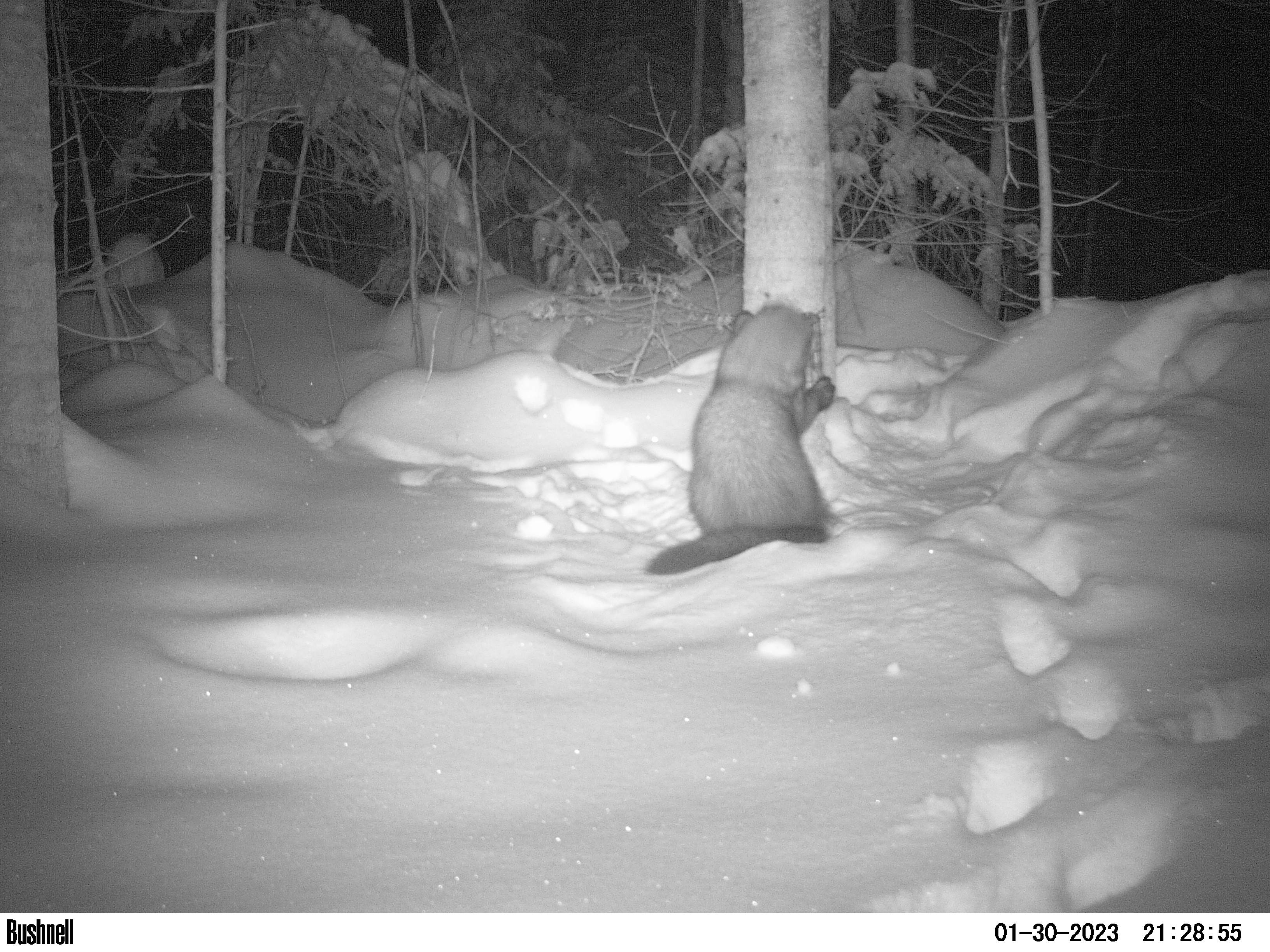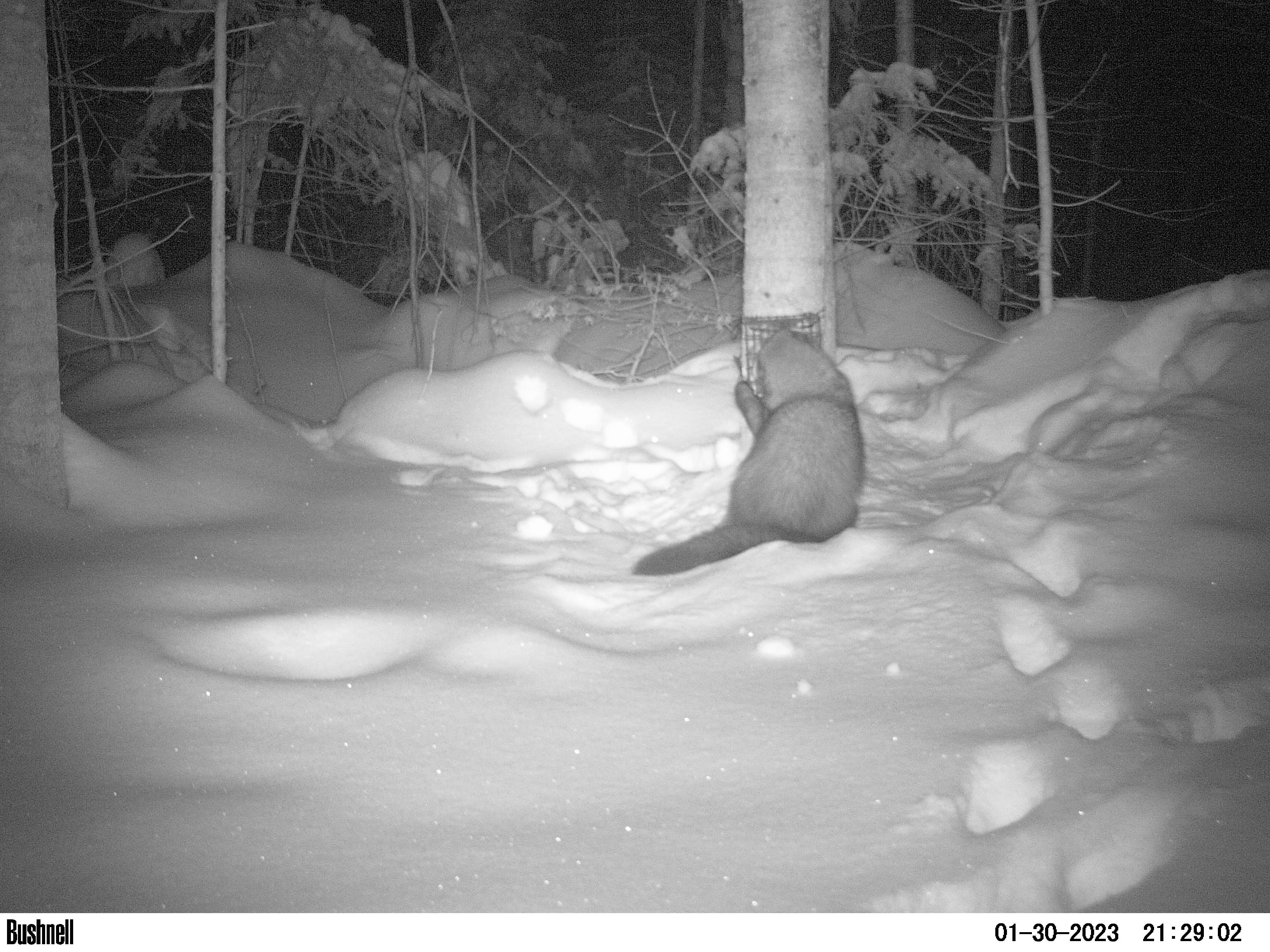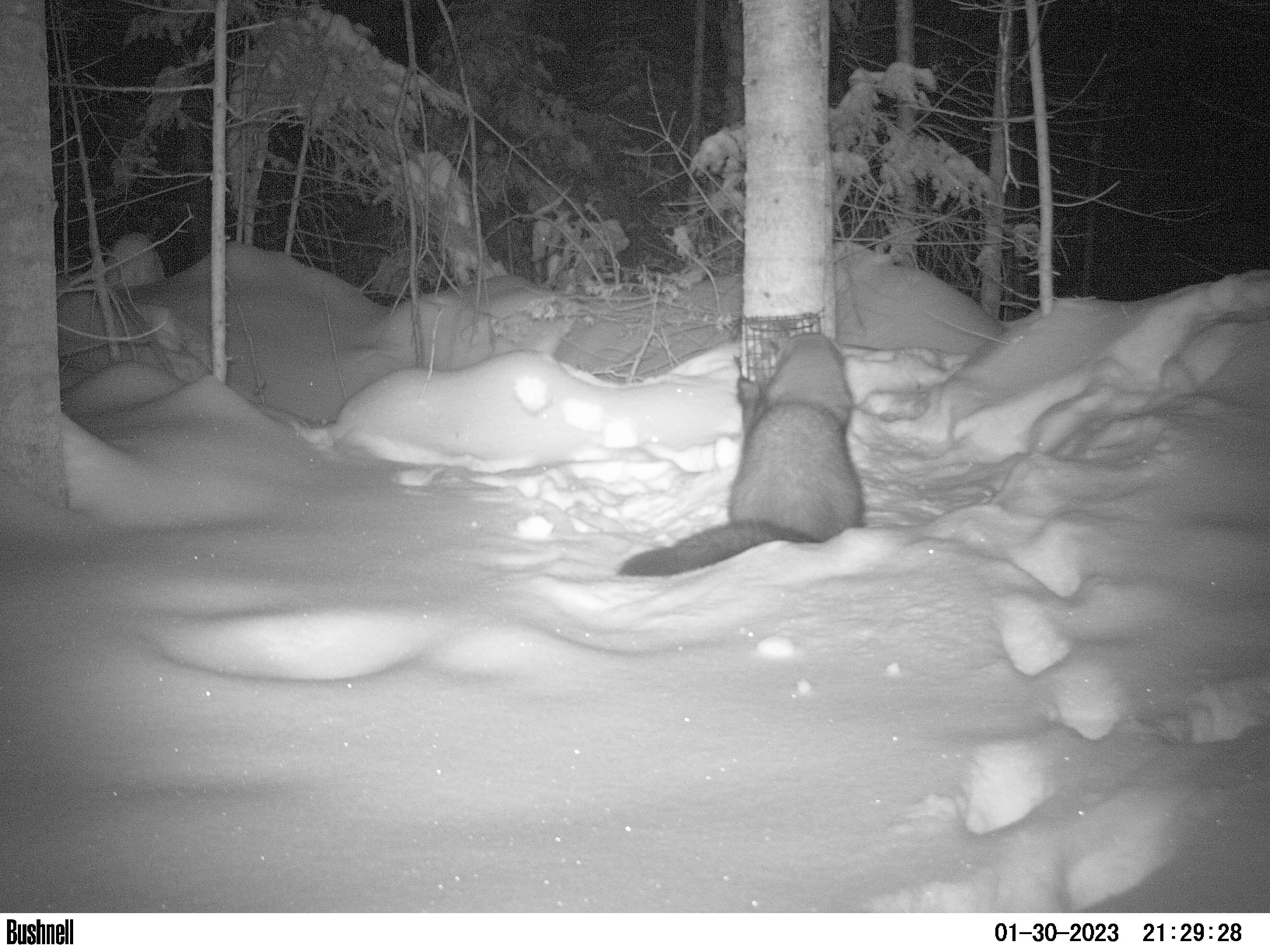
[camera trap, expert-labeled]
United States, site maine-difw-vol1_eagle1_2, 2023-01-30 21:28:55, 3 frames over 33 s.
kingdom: Animalia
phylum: Chordata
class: Mammalia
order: Carnivora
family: Mustelidae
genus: Pekania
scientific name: Pekania pennanti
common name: fisher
Fisher (Pekania pennanti).